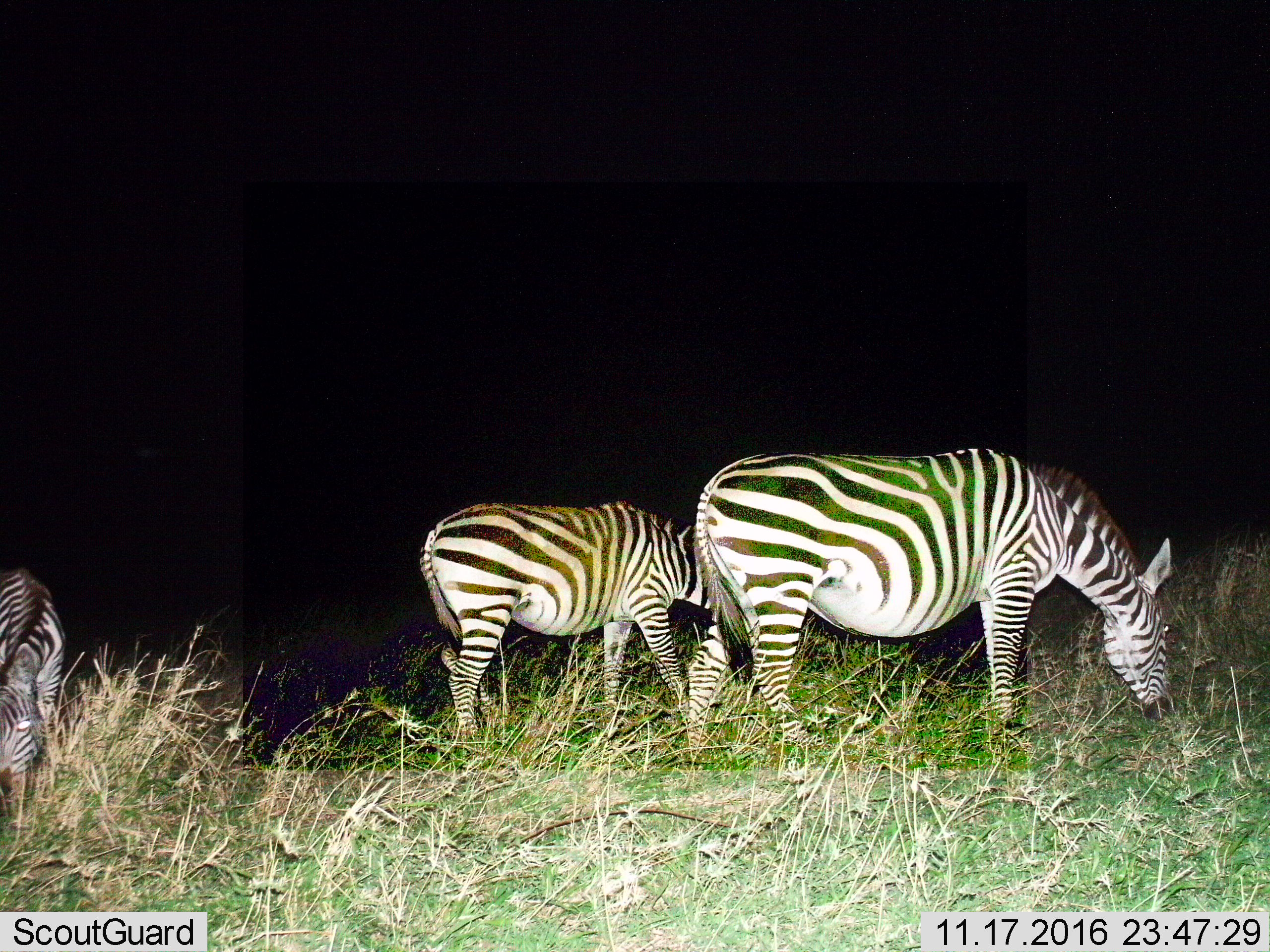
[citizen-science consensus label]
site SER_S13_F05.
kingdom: Animalia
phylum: Chordata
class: Mammalia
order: Perissodactyla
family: Equidae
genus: Equus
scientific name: Equus quagga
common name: plains zebra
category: zebraplains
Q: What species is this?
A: Zebraplains (plains zebra) (Equus quagga).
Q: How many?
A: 3.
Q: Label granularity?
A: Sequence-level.